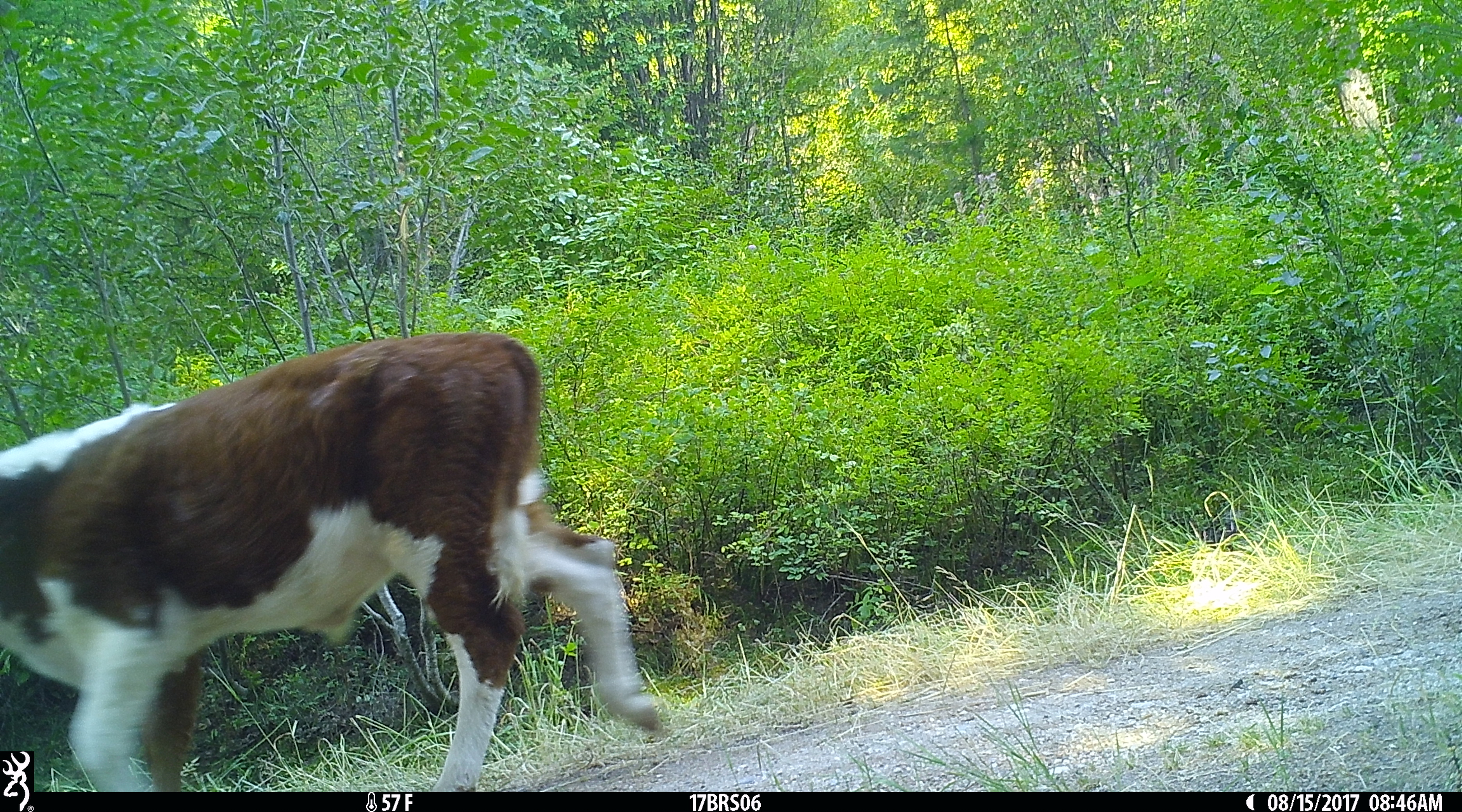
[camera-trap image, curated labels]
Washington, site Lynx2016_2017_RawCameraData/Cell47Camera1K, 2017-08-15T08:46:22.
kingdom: Animalia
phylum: Chordata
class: Mammalia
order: Artiodactyla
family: Bovidae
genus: Bos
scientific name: Bos taurus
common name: domestic cattle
Domestic cattle (Bos taurus). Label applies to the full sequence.